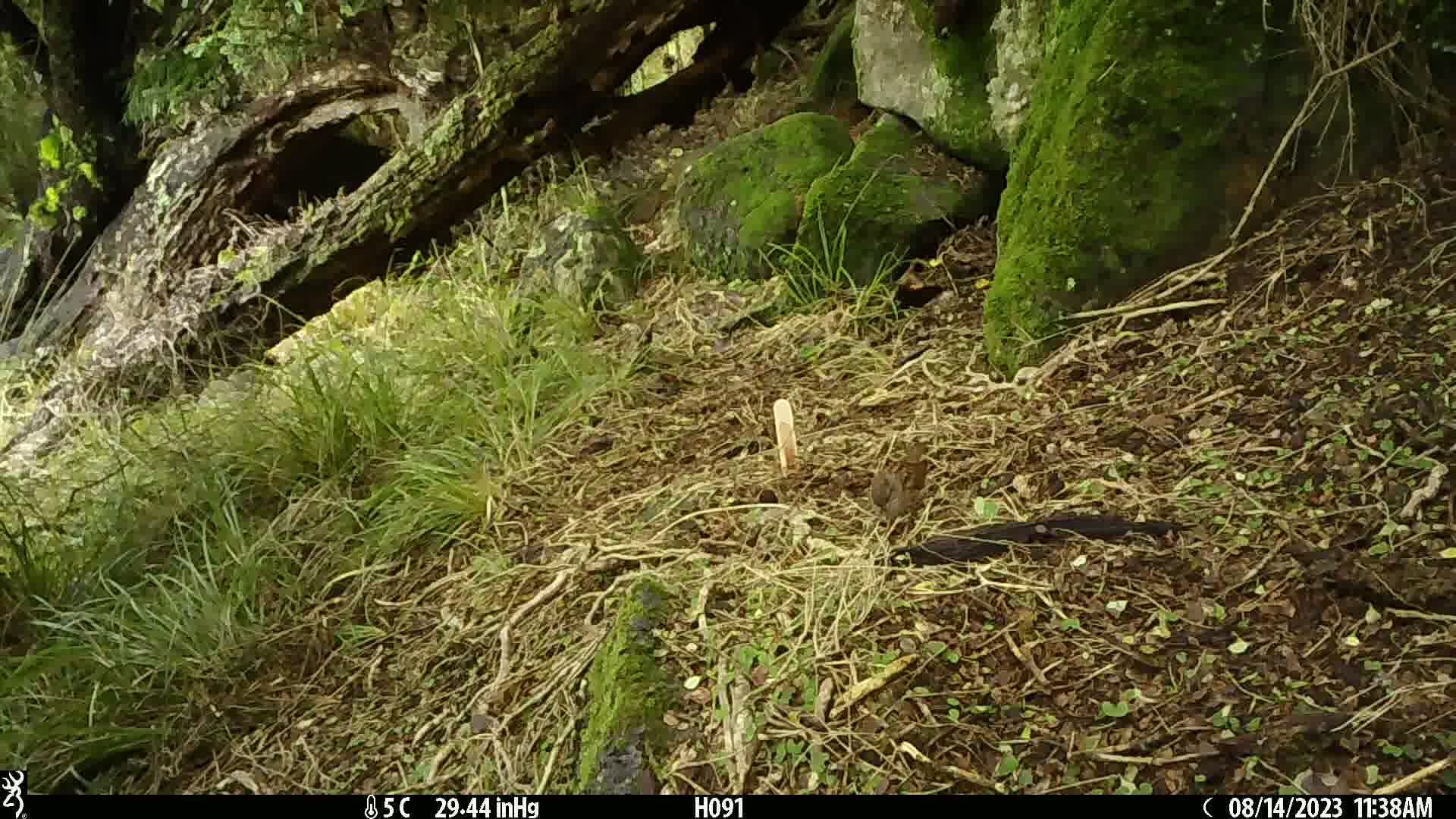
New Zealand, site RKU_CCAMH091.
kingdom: Animalia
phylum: Chordata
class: Aves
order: Passeriformes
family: Prunellidae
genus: Prunella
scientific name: Prunella modularis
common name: dunnock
Dunnock (Prunella modularis).